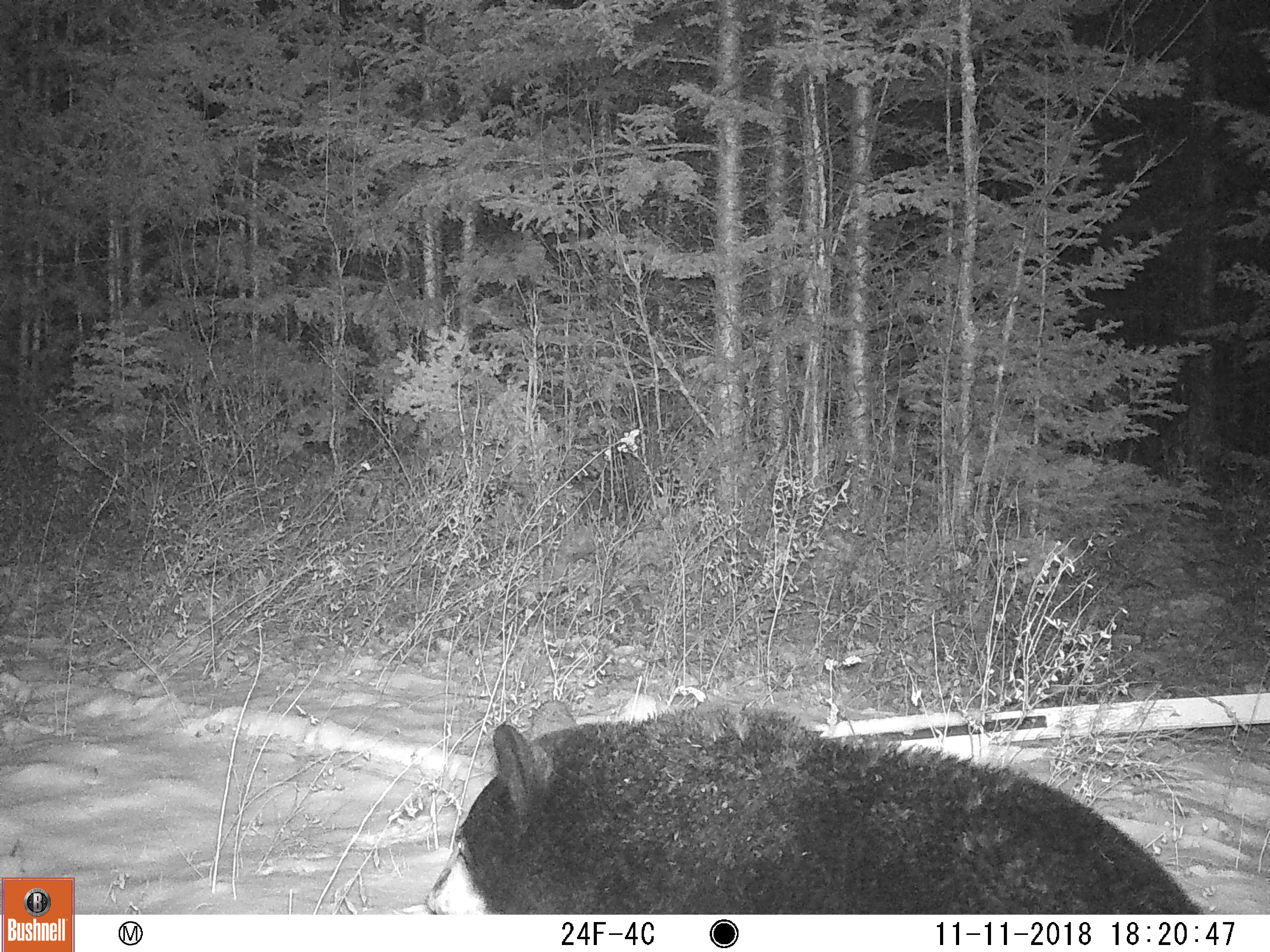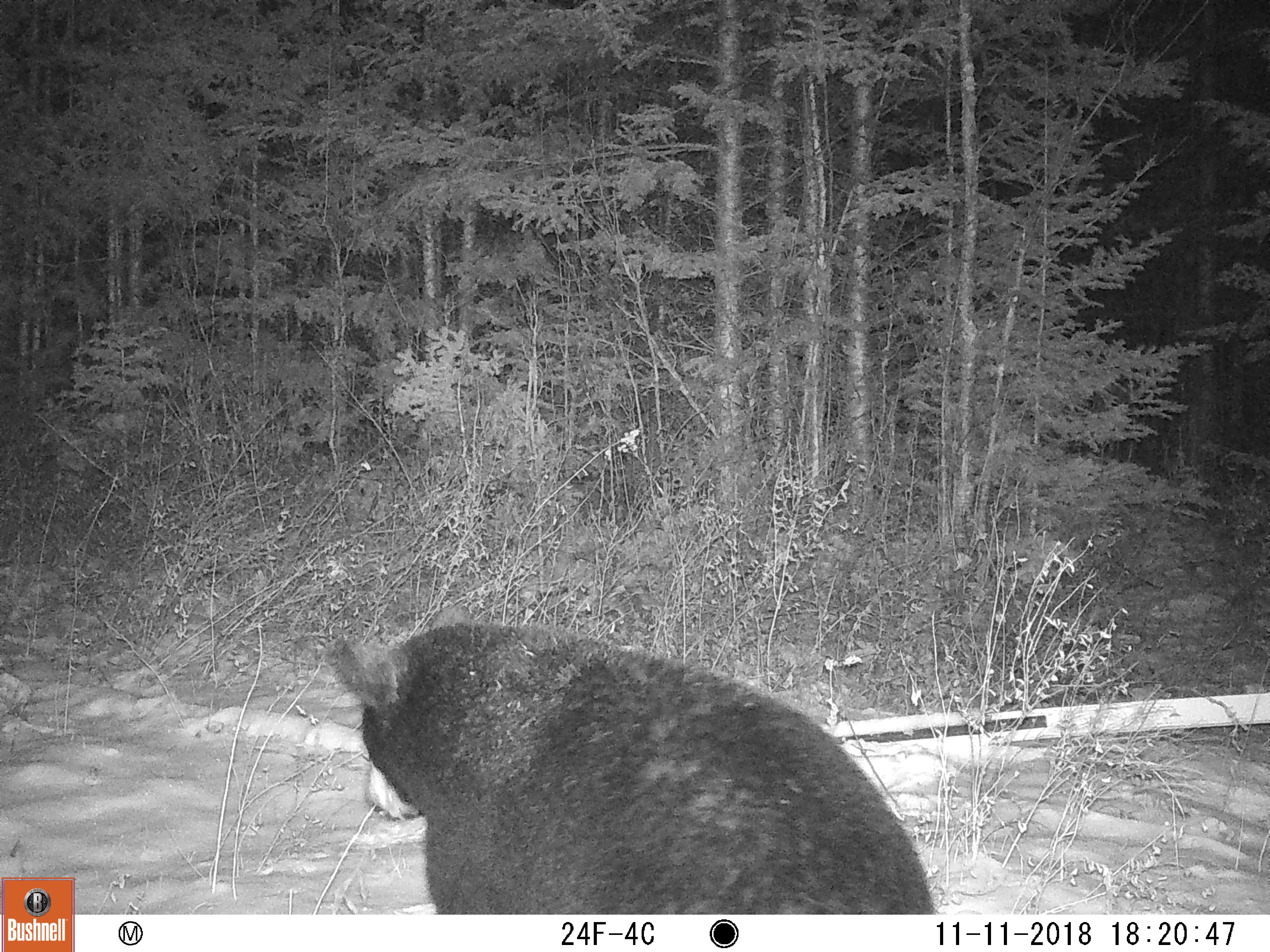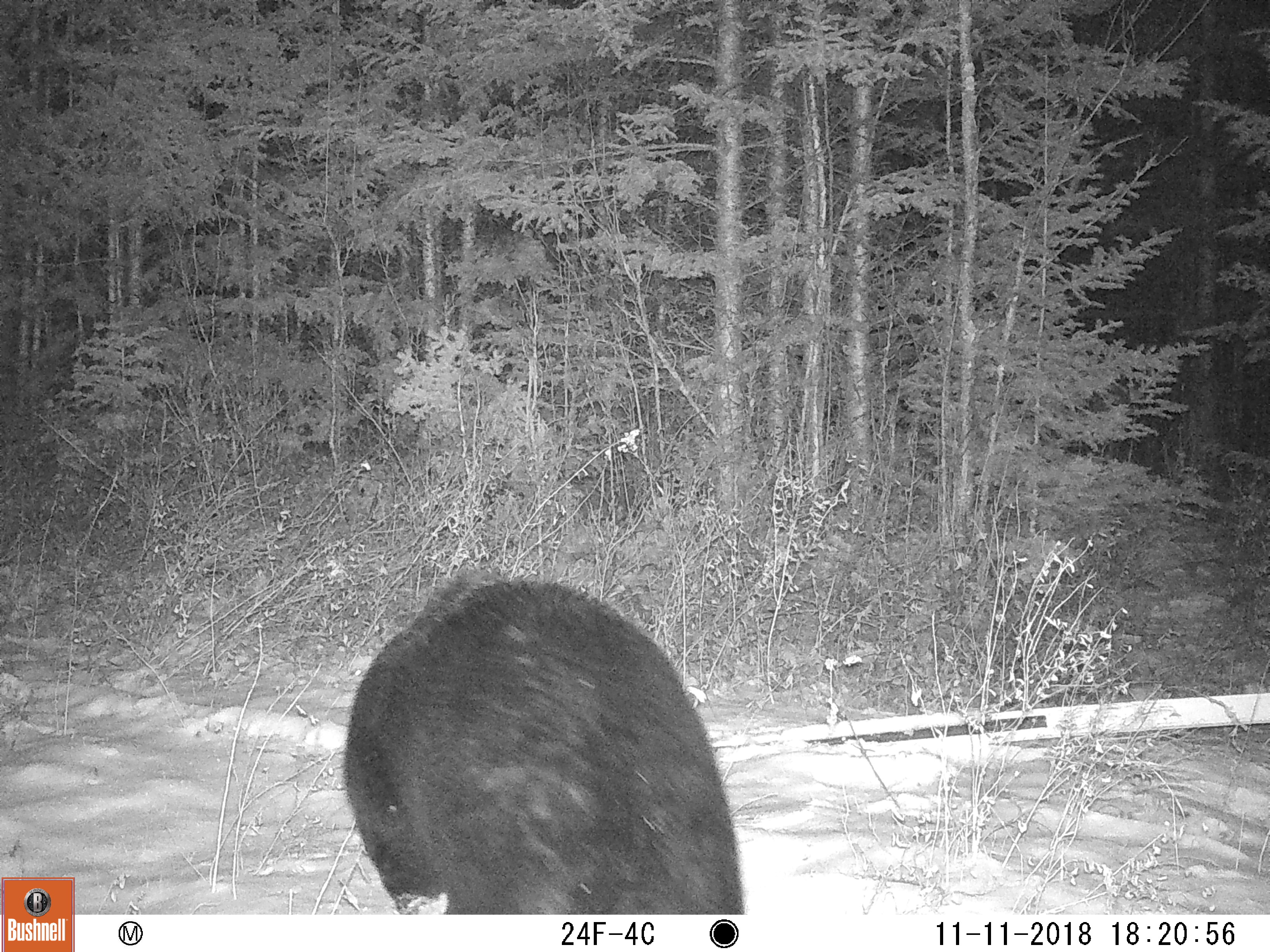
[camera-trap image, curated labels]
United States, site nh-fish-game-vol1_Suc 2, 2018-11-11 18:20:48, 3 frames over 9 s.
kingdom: Animalia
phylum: Chordata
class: Mammalia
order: Carnivora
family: Ursidae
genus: Ursus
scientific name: Ursus americanus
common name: black bear